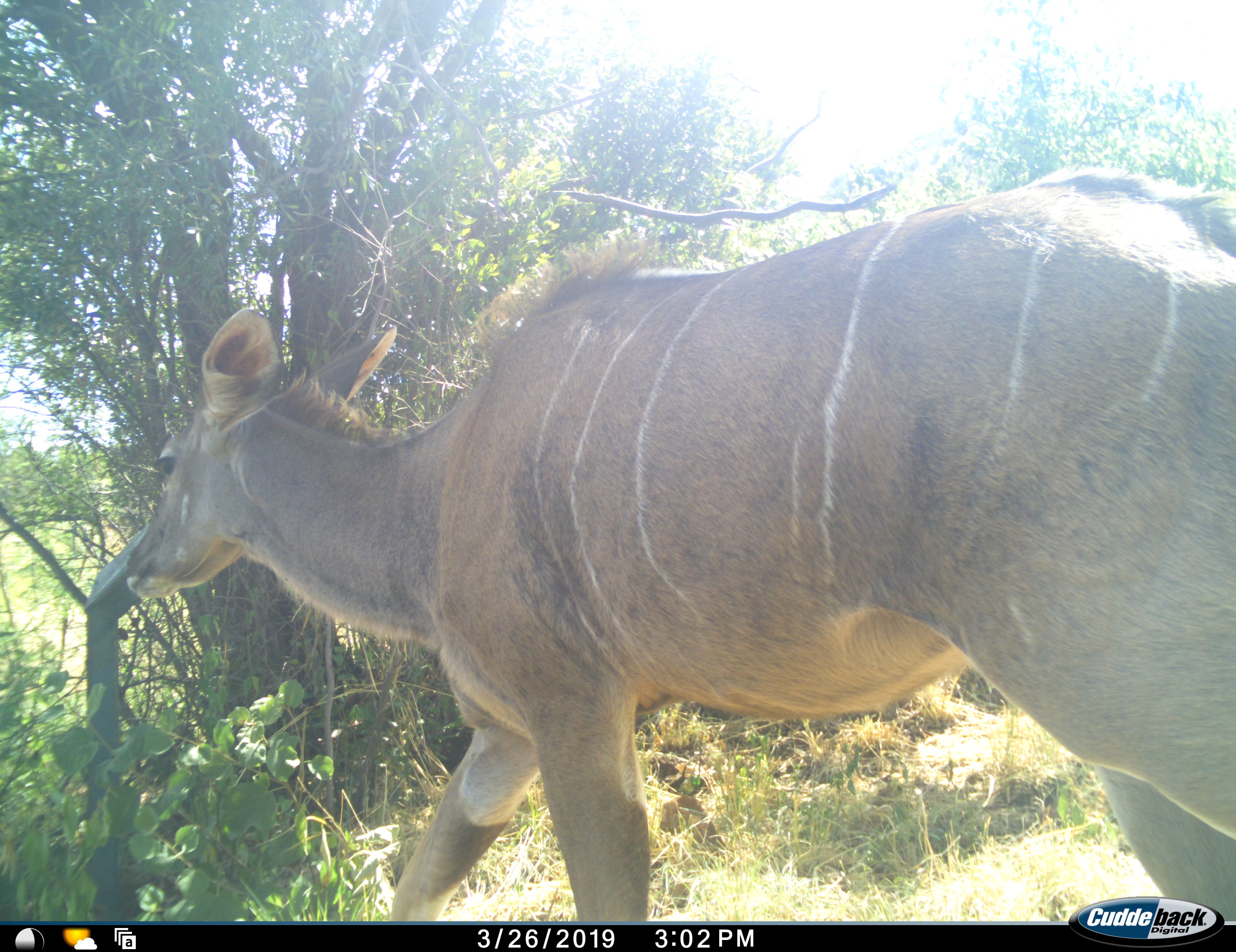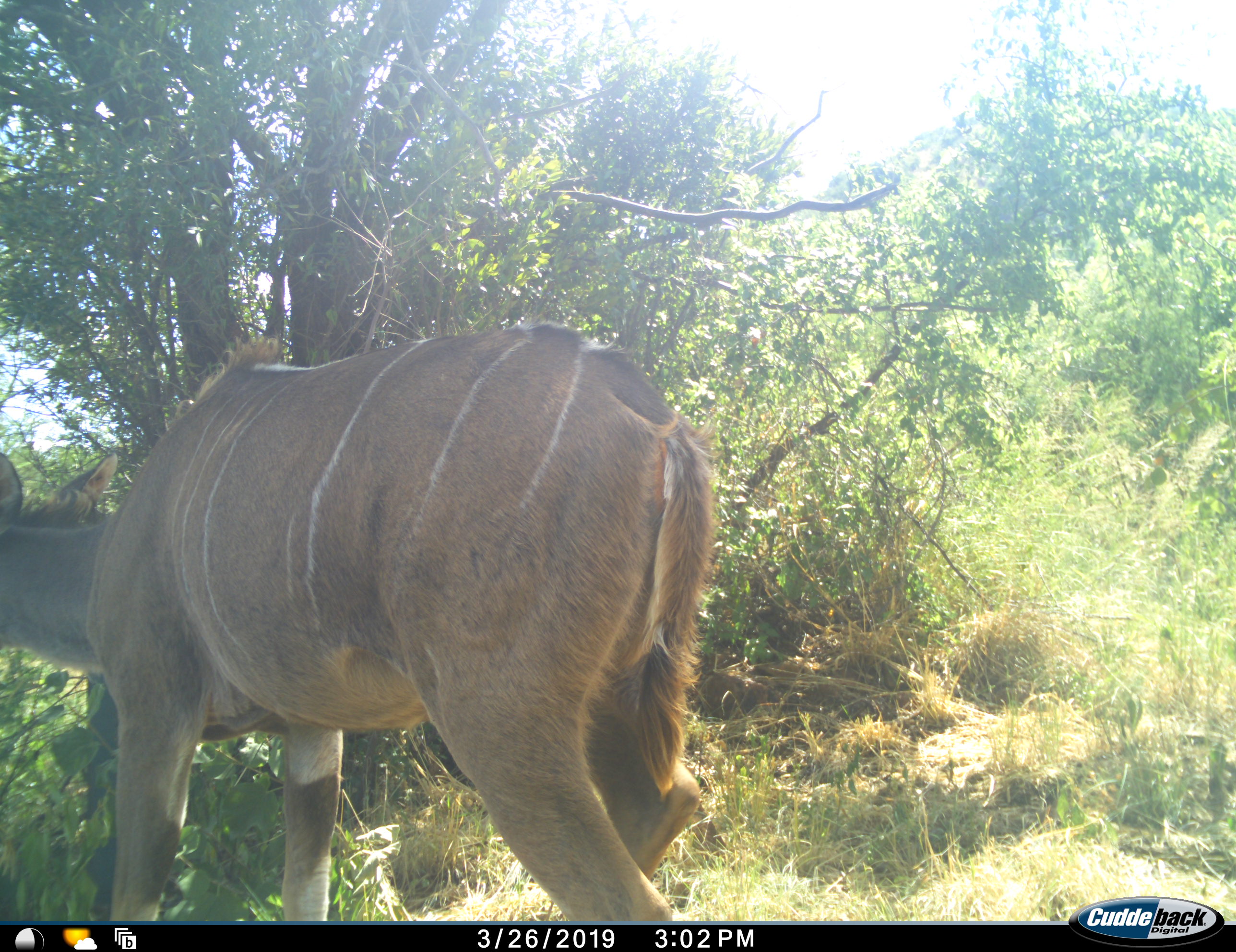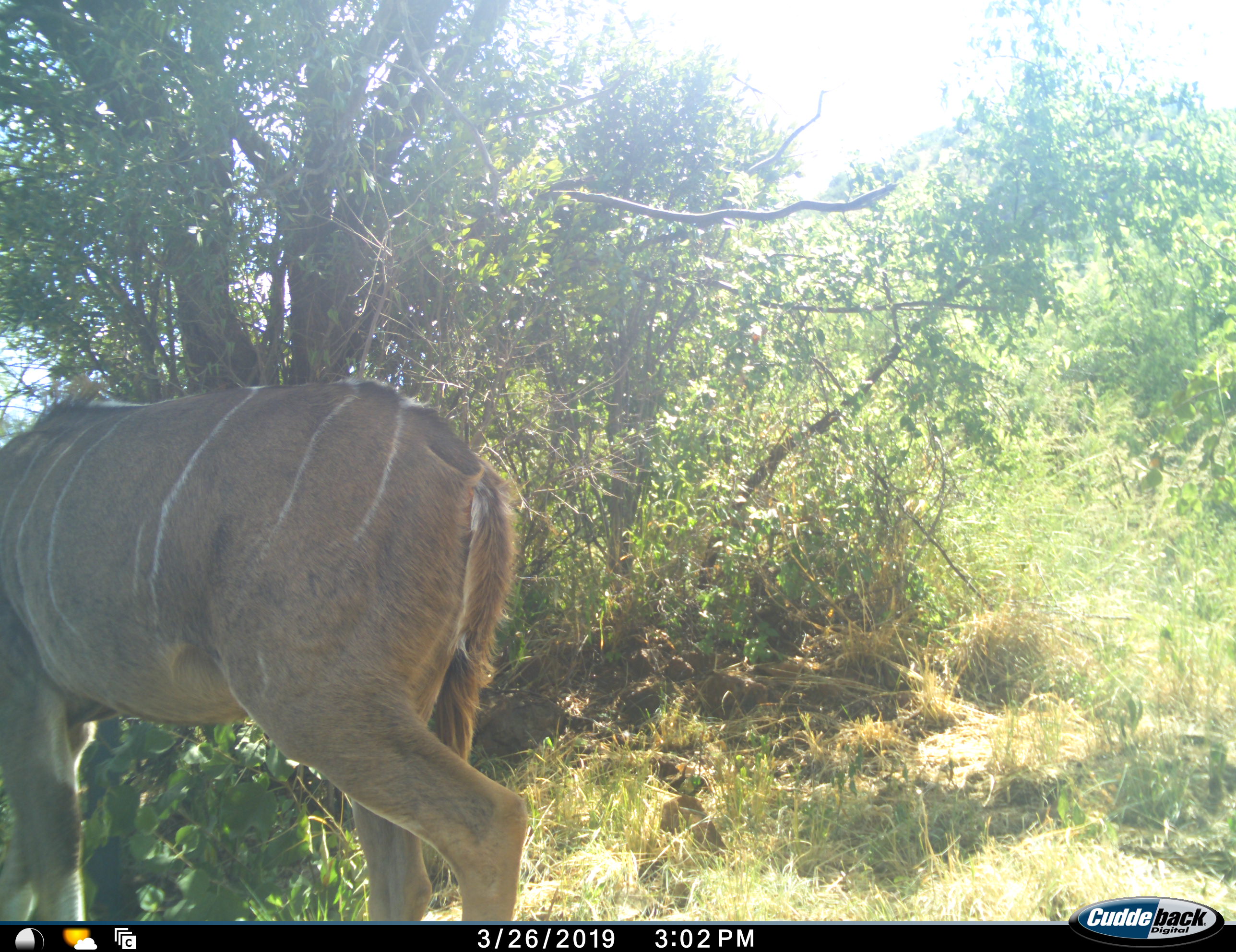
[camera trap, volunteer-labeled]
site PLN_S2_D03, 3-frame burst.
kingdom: Animalia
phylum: Chordata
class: Mammalia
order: Artiodactyla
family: Bovidae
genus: Tragelaphus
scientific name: Tragelaphus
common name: kudu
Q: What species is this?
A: Kudu (Tragelaphus).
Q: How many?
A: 1.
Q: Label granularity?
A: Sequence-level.